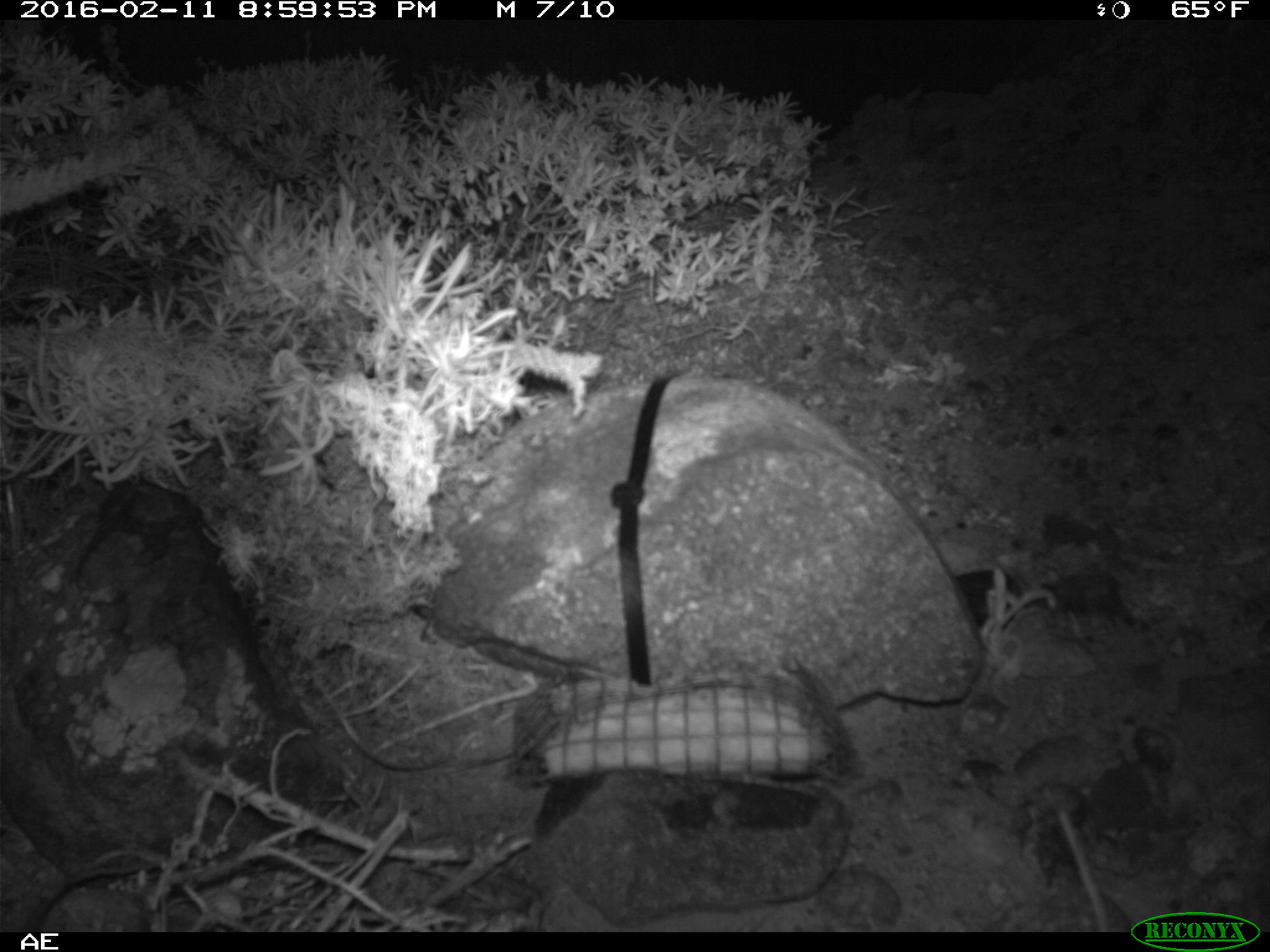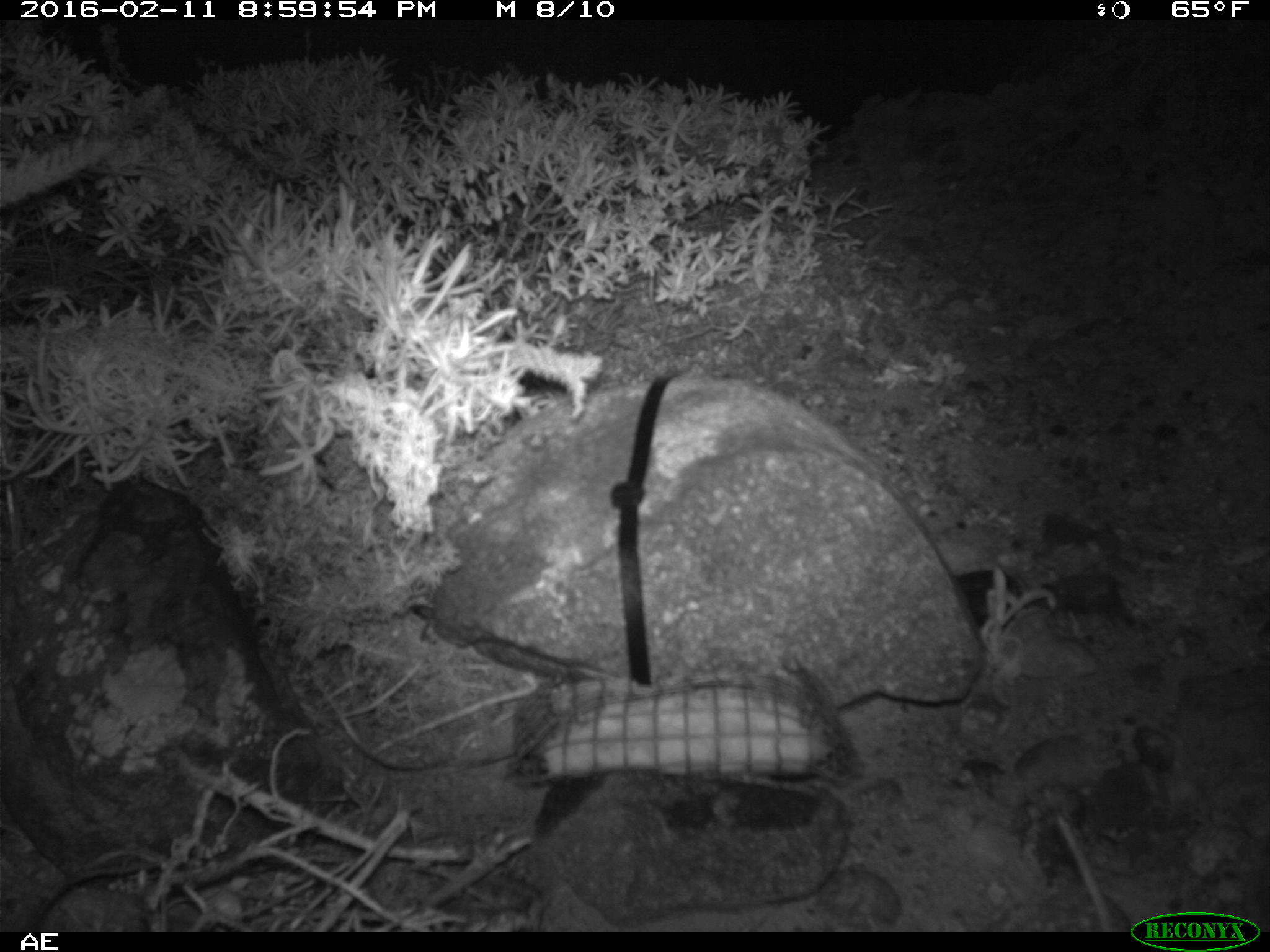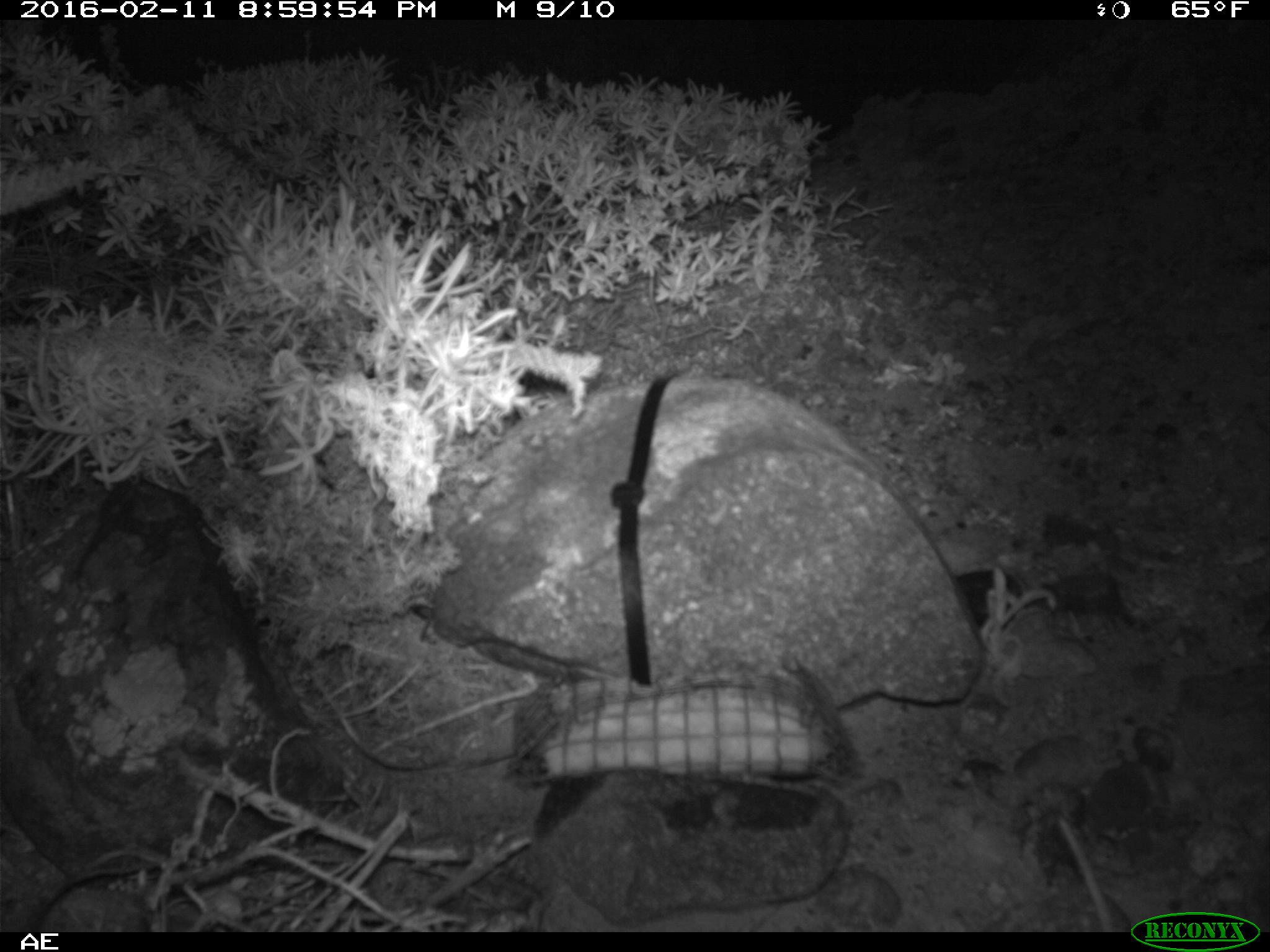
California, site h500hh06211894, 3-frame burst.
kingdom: Animalia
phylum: Chordata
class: Mammalia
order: Rodentia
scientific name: Rodentia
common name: rodent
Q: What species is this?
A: Rodent (Rodentia).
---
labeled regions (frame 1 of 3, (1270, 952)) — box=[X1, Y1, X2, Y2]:
rodent: box=[1050, 800, 1115, 929]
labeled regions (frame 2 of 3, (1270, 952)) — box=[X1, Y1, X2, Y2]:
rodent: box=[982, 814, 1137, 930]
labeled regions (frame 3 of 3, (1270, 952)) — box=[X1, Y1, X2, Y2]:
rodent: box=[1057, 816, 1113, 932]